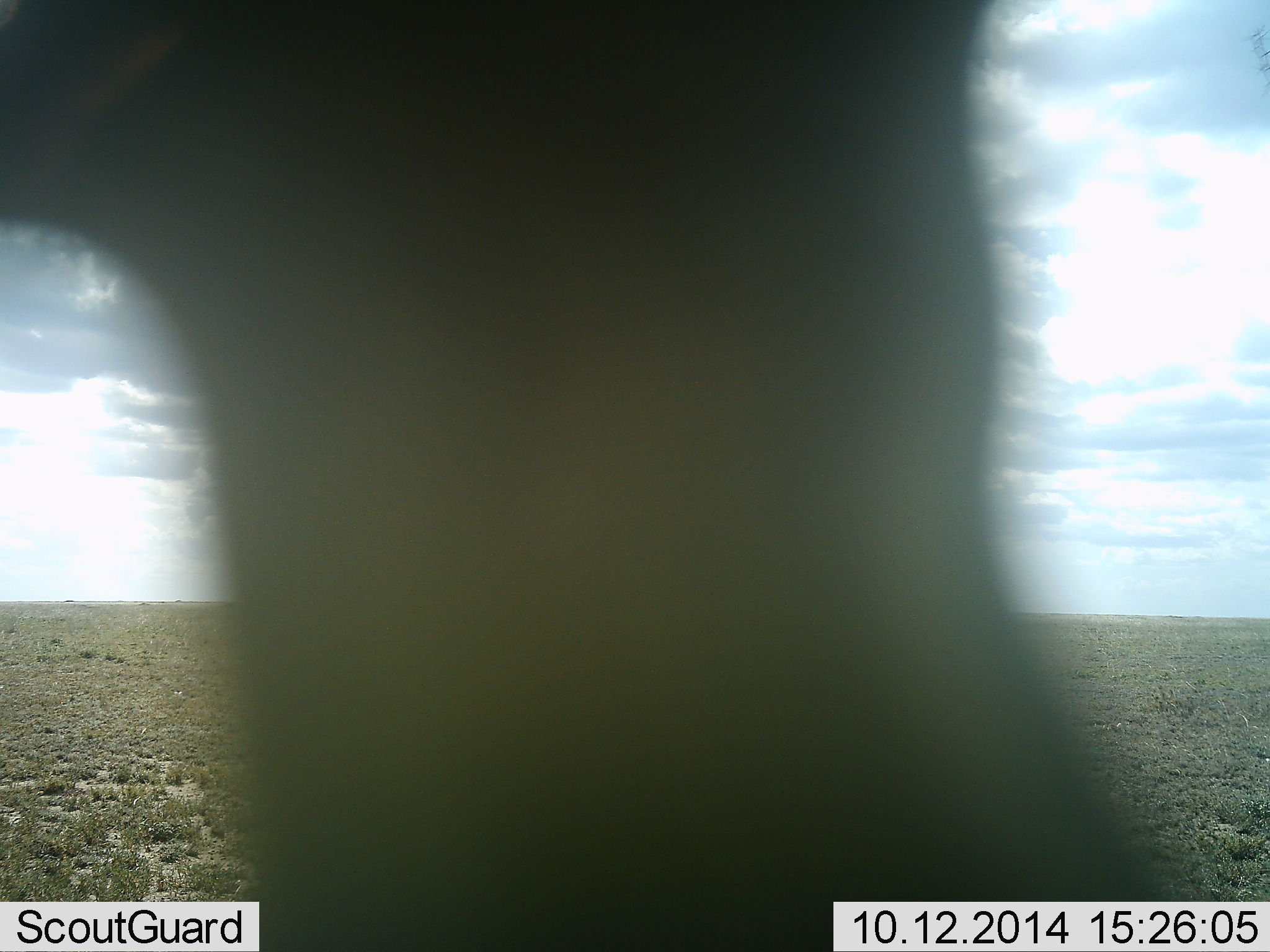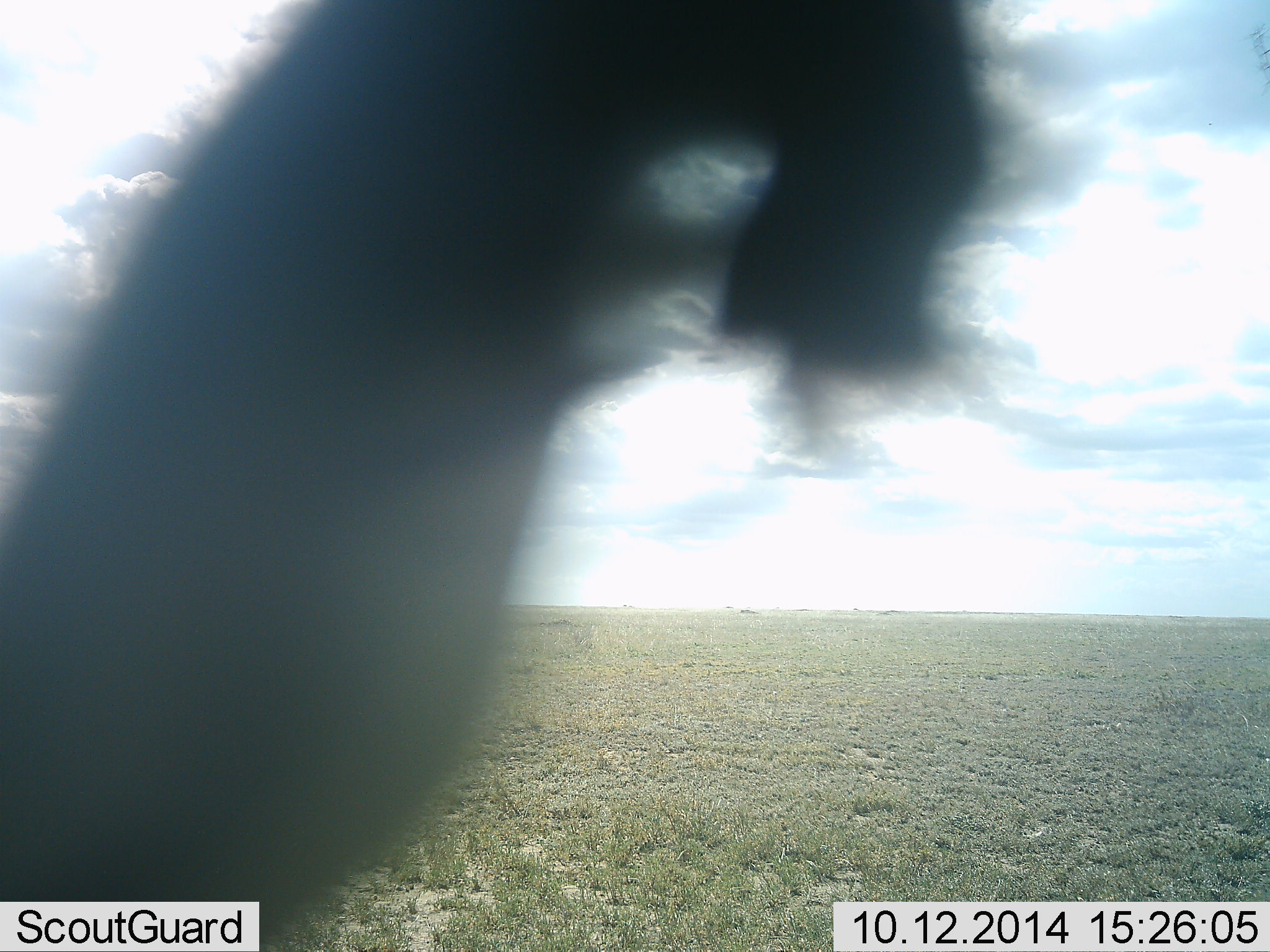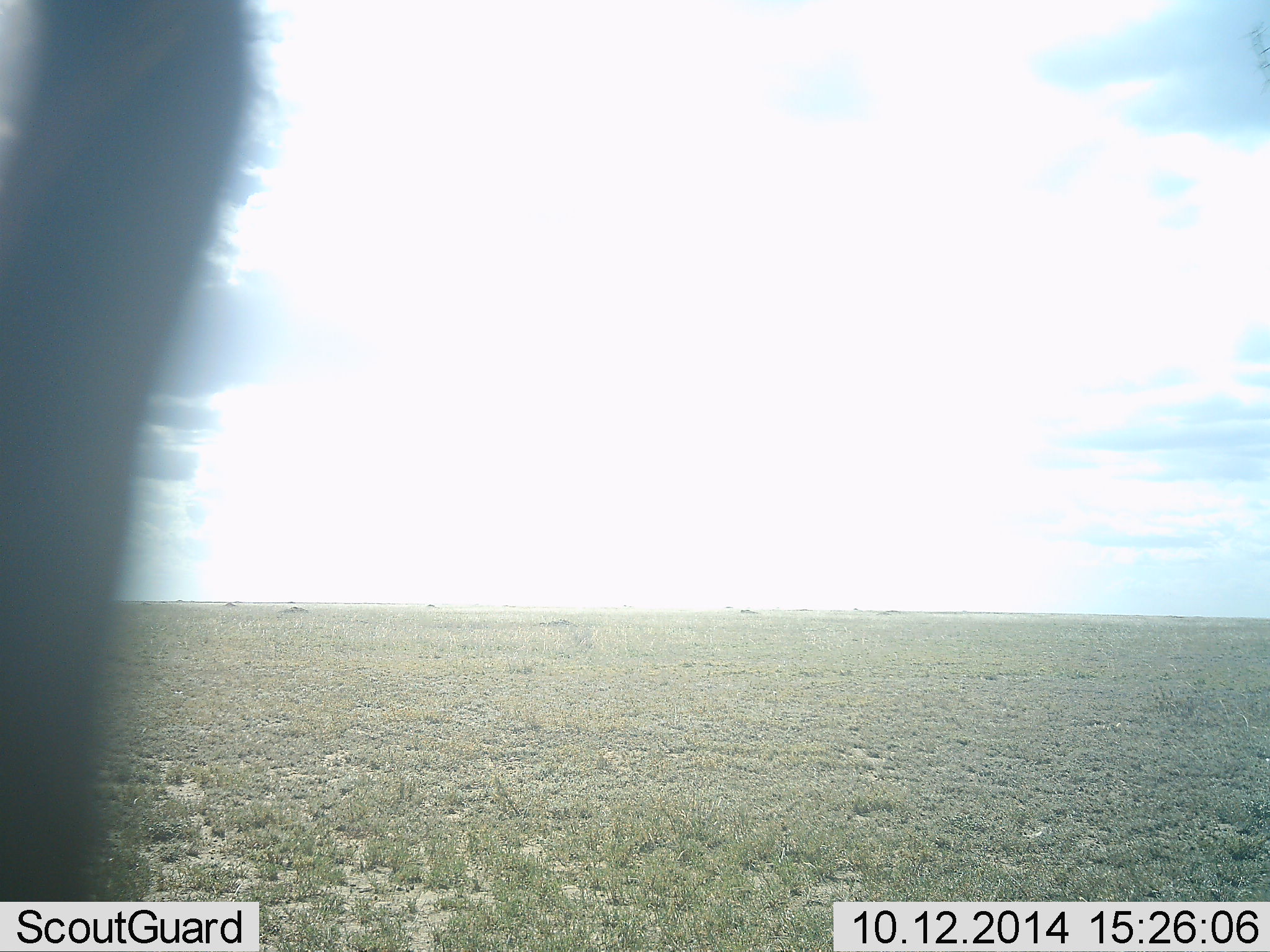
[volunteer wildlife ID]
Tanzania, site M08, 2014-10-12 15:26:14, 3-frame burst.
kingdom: Animalia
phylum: Chordata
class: Mammalia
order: Proboscidea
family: Elephantidae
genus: Loxodonta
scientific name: Loxodonta africana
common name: african bush elephant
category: elephant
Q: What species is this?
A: Elephant (african bush elephant) (Loxodonta africana).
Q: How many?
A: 1.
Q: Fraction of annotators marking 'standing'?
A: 67%.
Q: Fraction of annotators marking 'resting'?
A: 0%.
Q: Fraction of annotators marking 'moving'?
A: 33%.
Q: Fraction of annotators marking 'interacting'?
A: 0%.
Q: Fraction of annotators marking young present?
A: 0%.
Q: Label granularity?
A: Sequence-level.